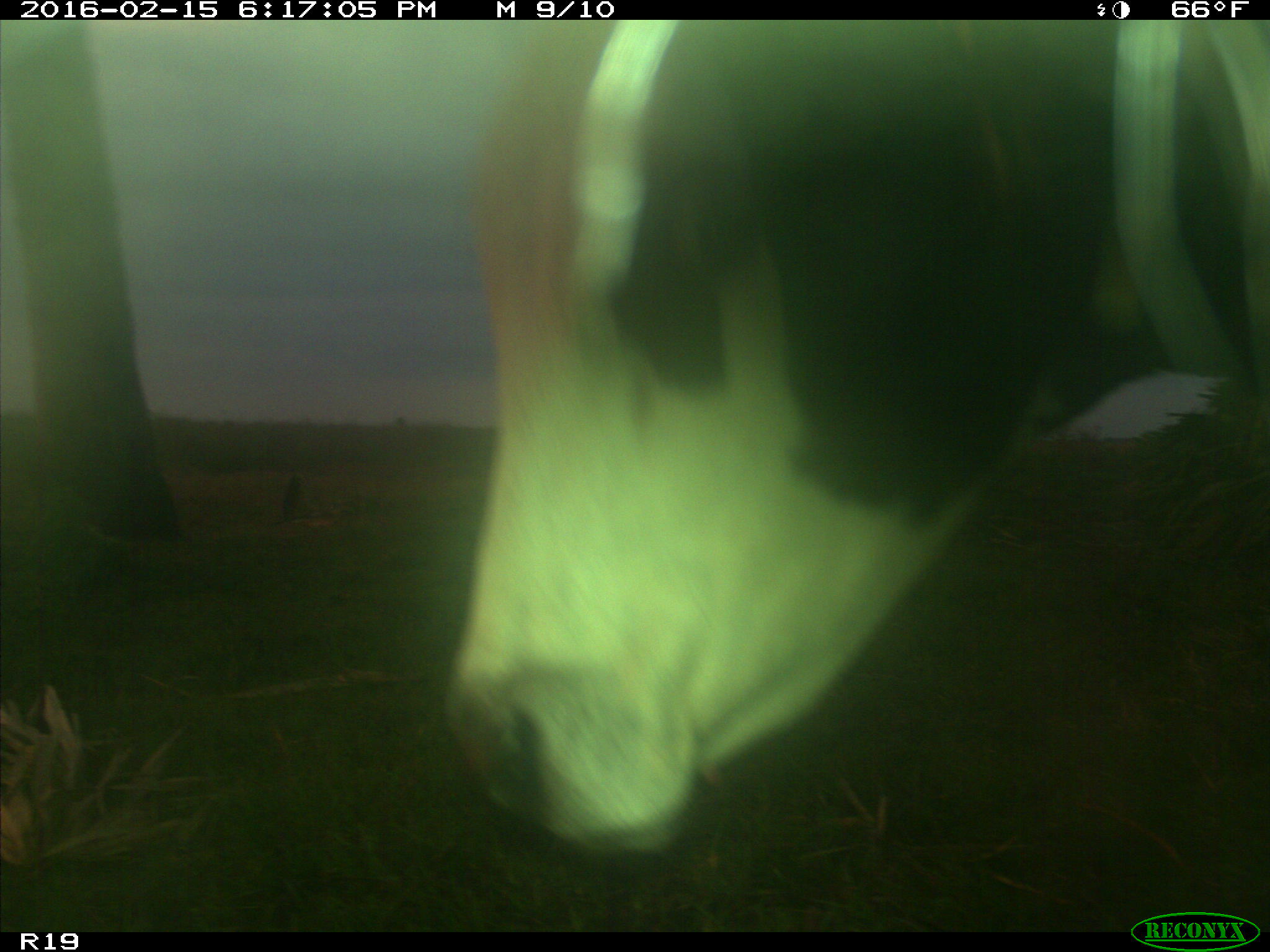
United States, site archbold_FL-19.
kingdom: Animalia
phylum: Chordata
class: Mammalia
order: Artiodactyla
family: Bovidae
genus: Bos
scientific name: Bos taurus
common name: domestic cow